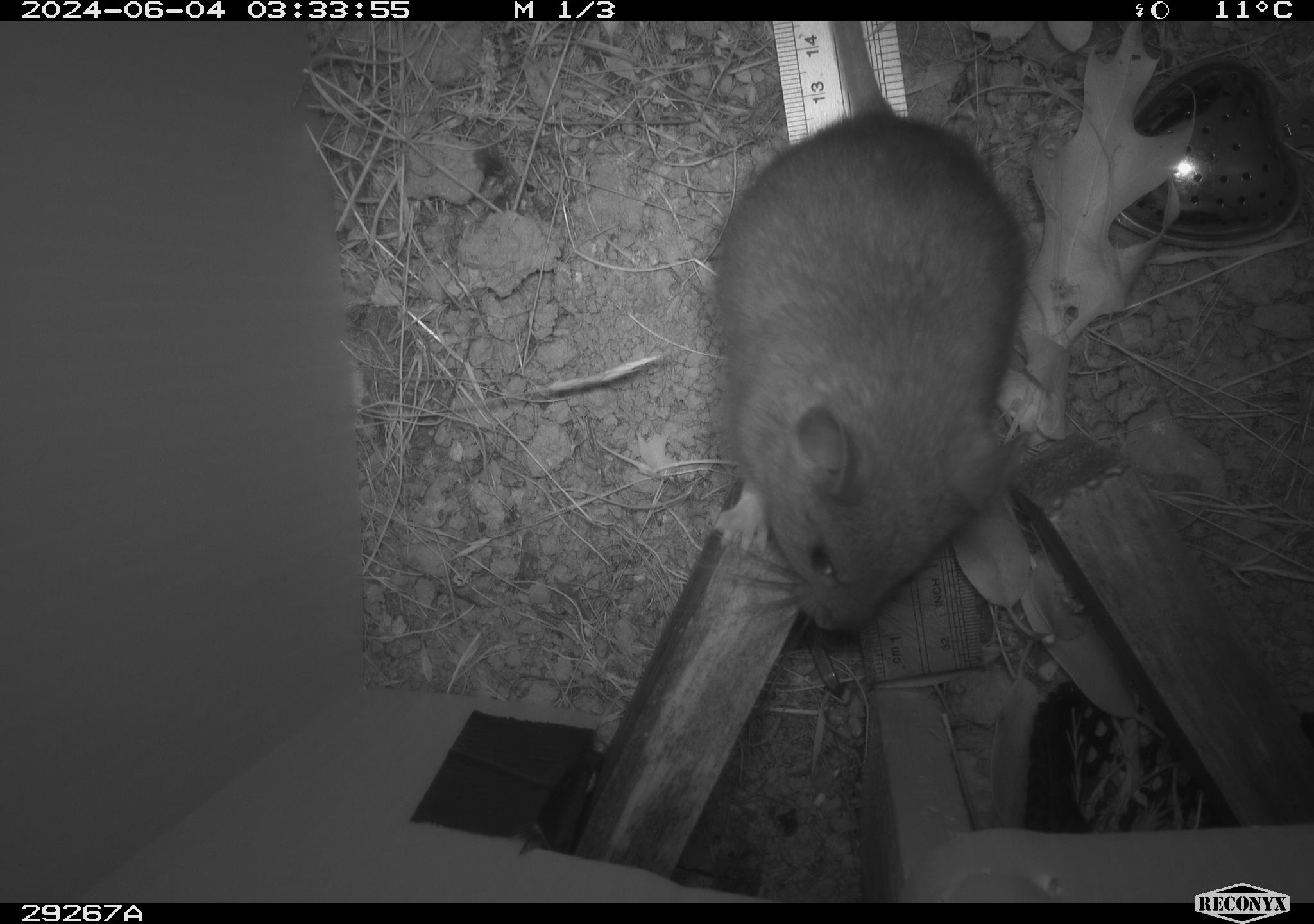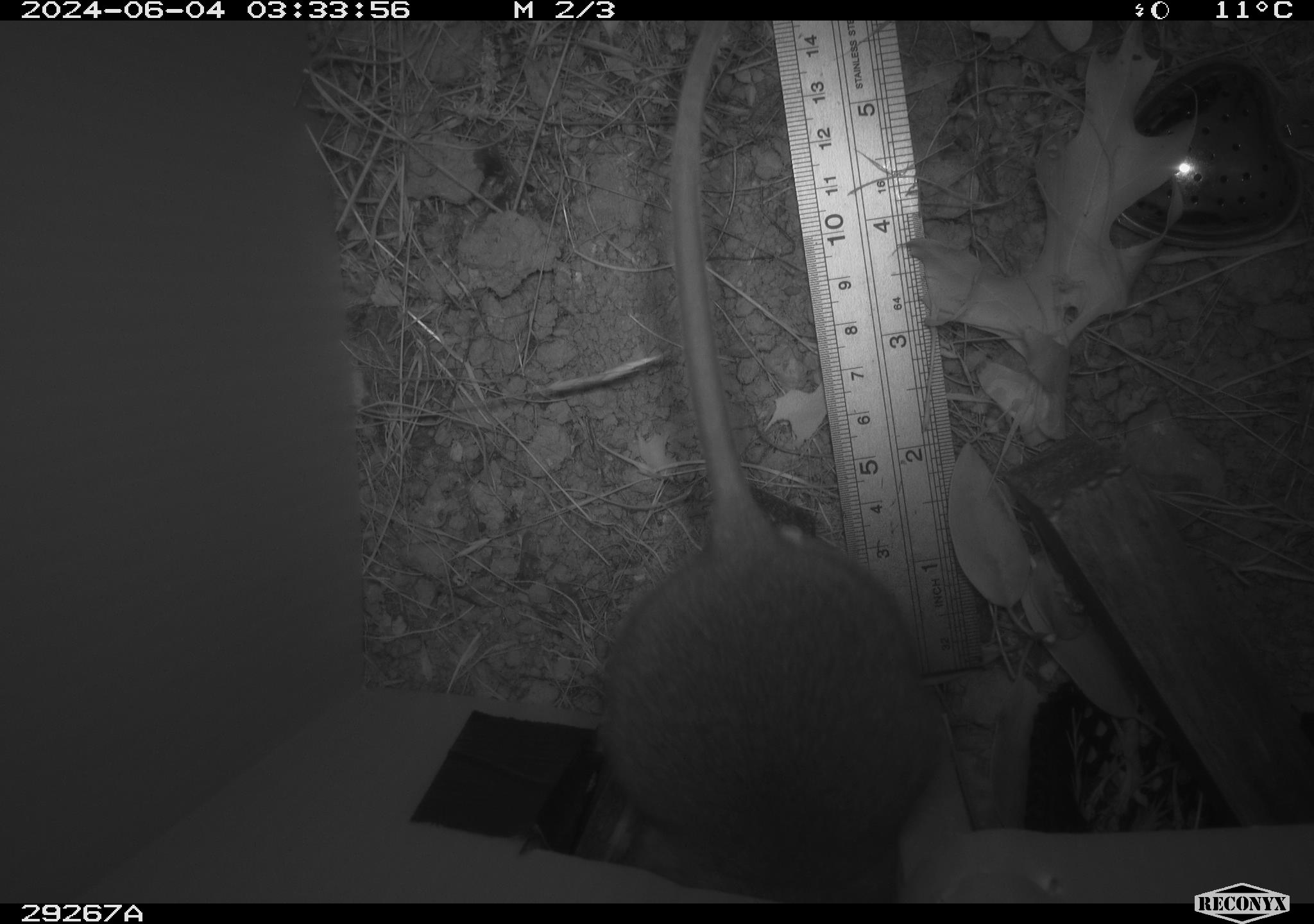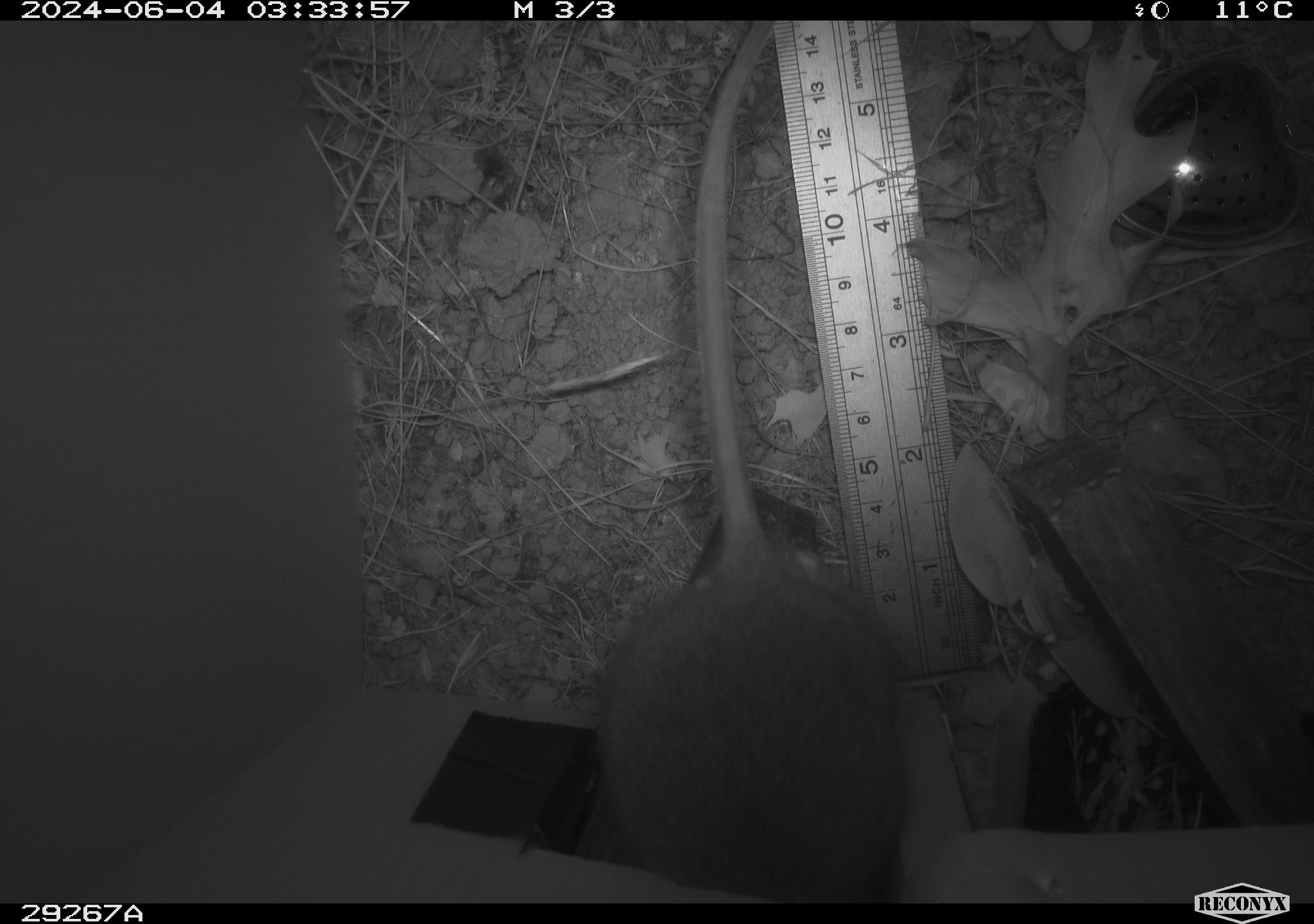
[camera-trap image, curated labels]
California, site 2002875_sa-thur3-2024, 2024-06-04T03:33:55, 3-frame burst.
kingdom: Animalia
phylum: Chordata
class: Mammalia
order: Rodentia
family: Cricetidae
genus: Neotoma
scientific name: Neotoma fuscipes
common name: dusky-footed woodrat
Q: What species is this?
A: Dusky-footed woodrat (Neotoma fuscipes).